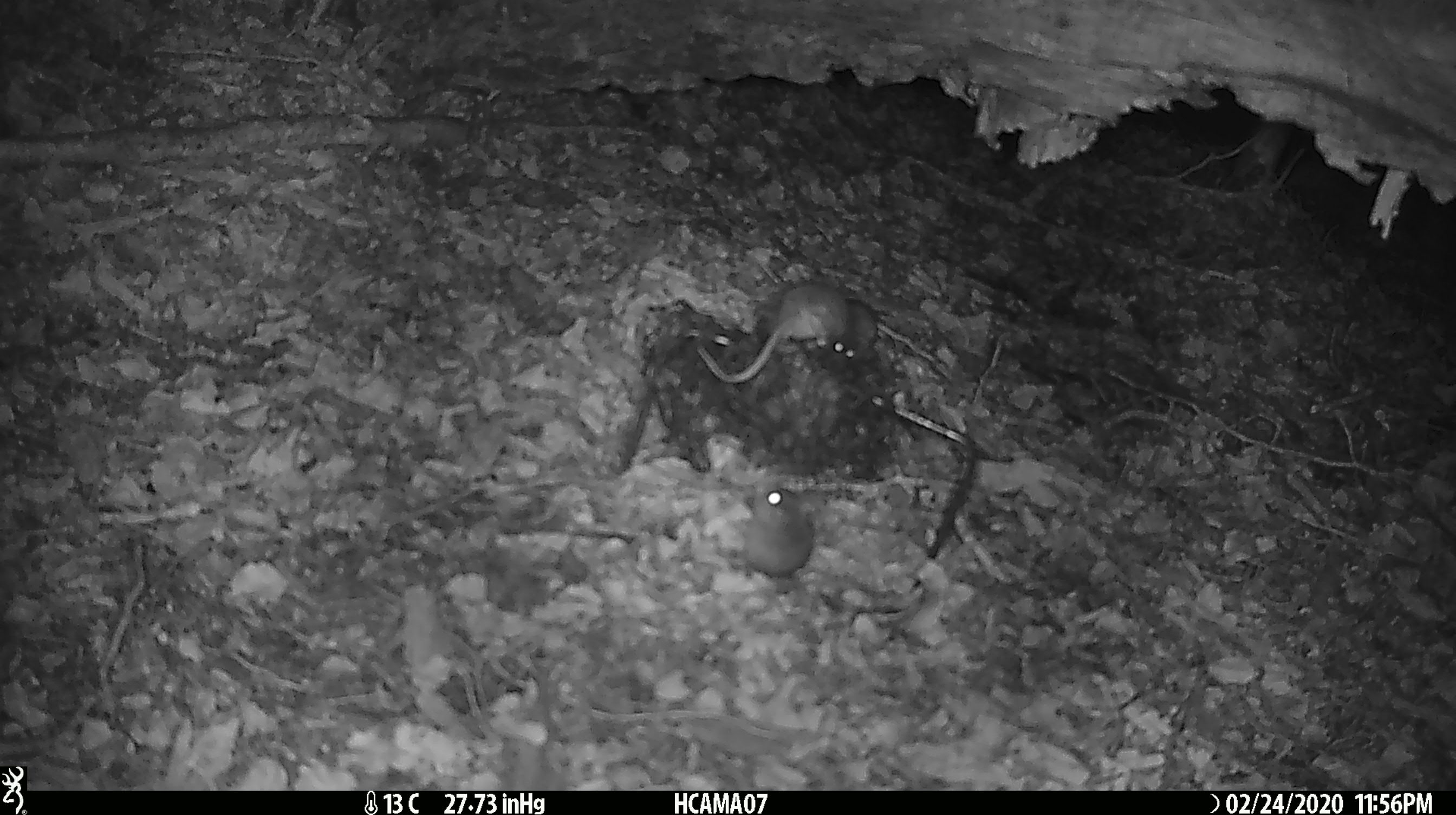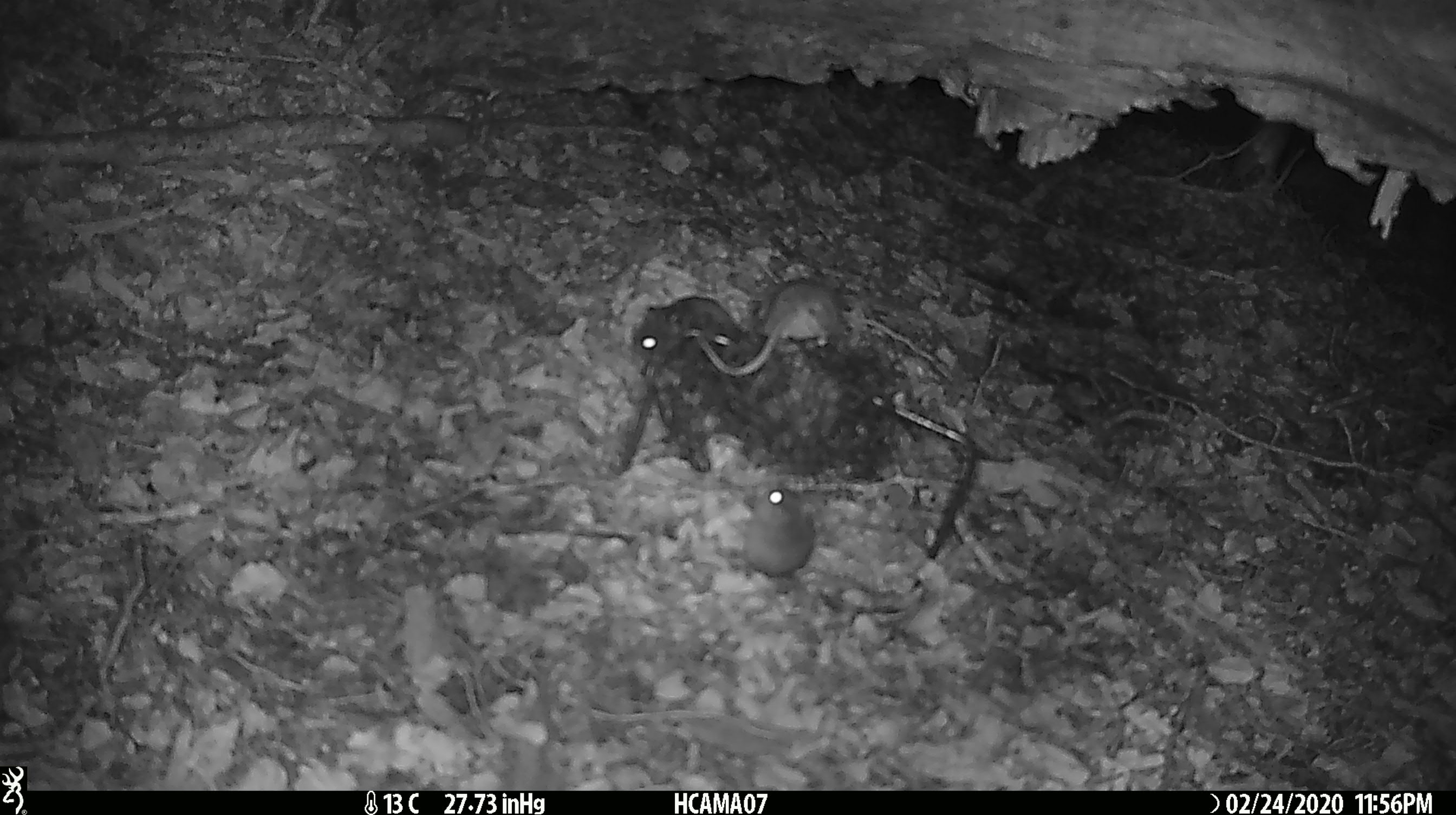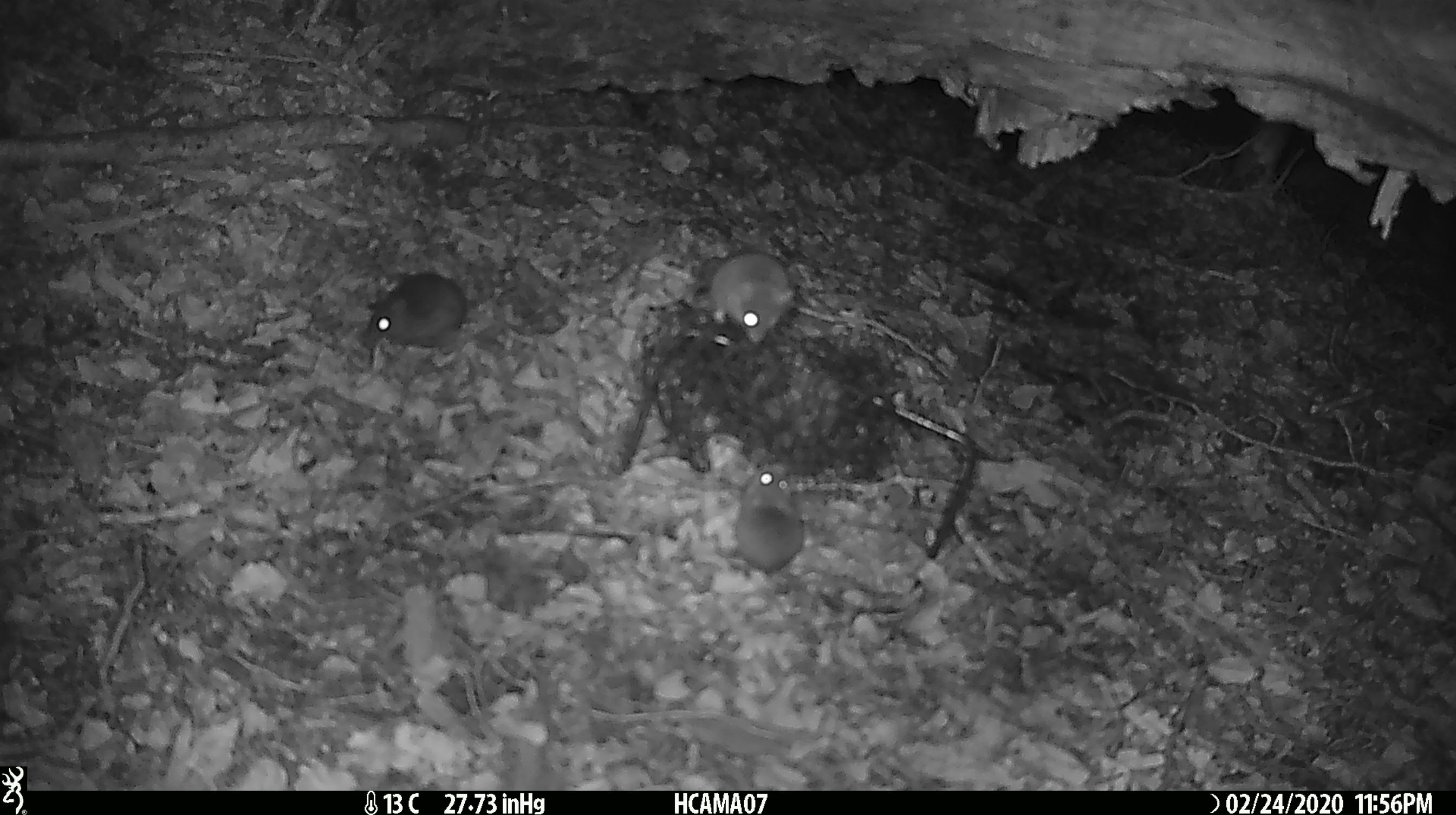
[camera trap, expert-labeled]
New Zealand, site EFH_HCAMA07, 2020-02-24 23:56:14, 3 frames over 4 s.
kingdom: Animalia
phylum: Chordata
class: Mammalia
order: Rodentia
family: Muridae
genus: Mus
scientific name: Mus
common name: mouse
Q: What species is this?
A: Mouse (Mus).